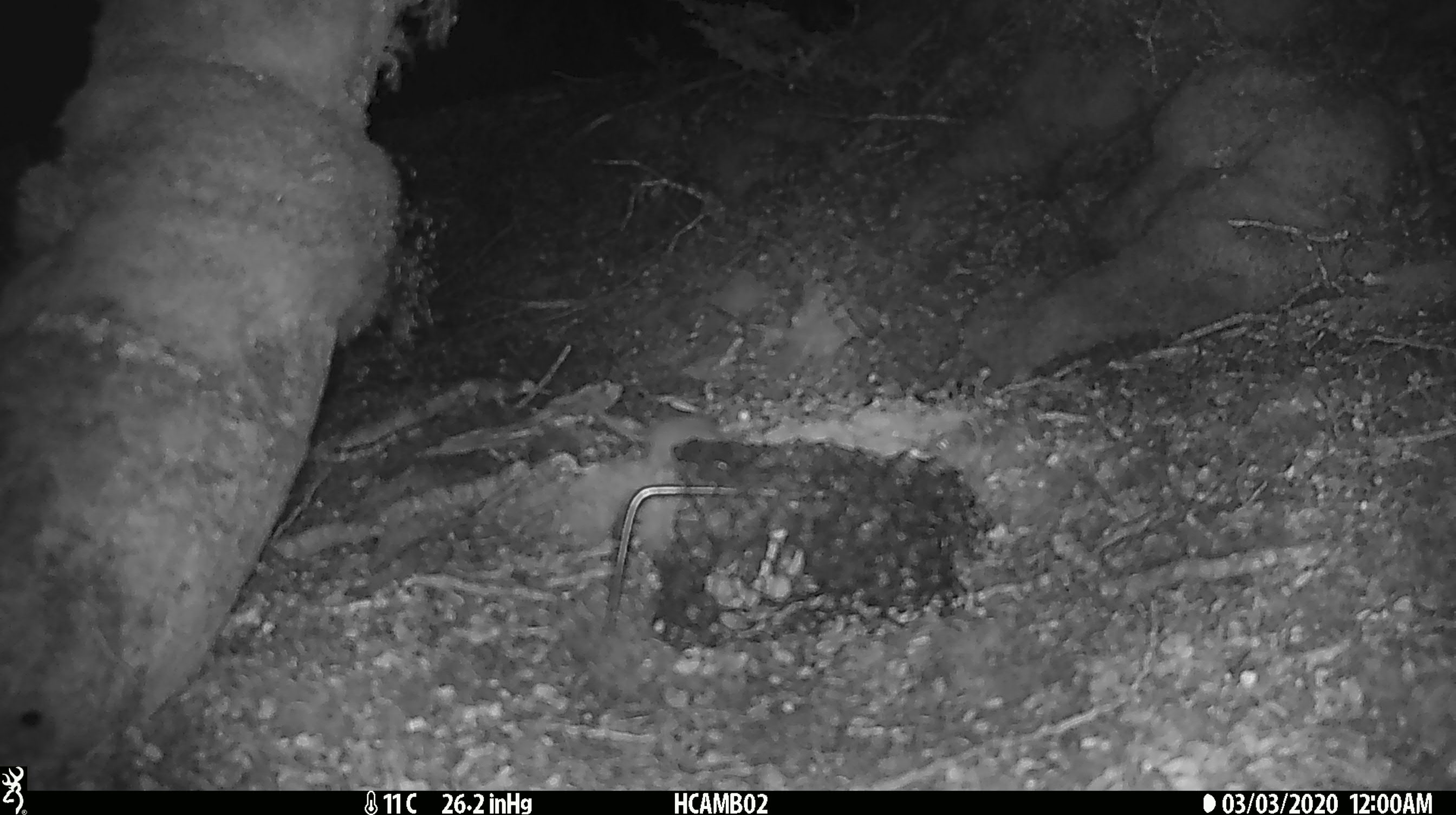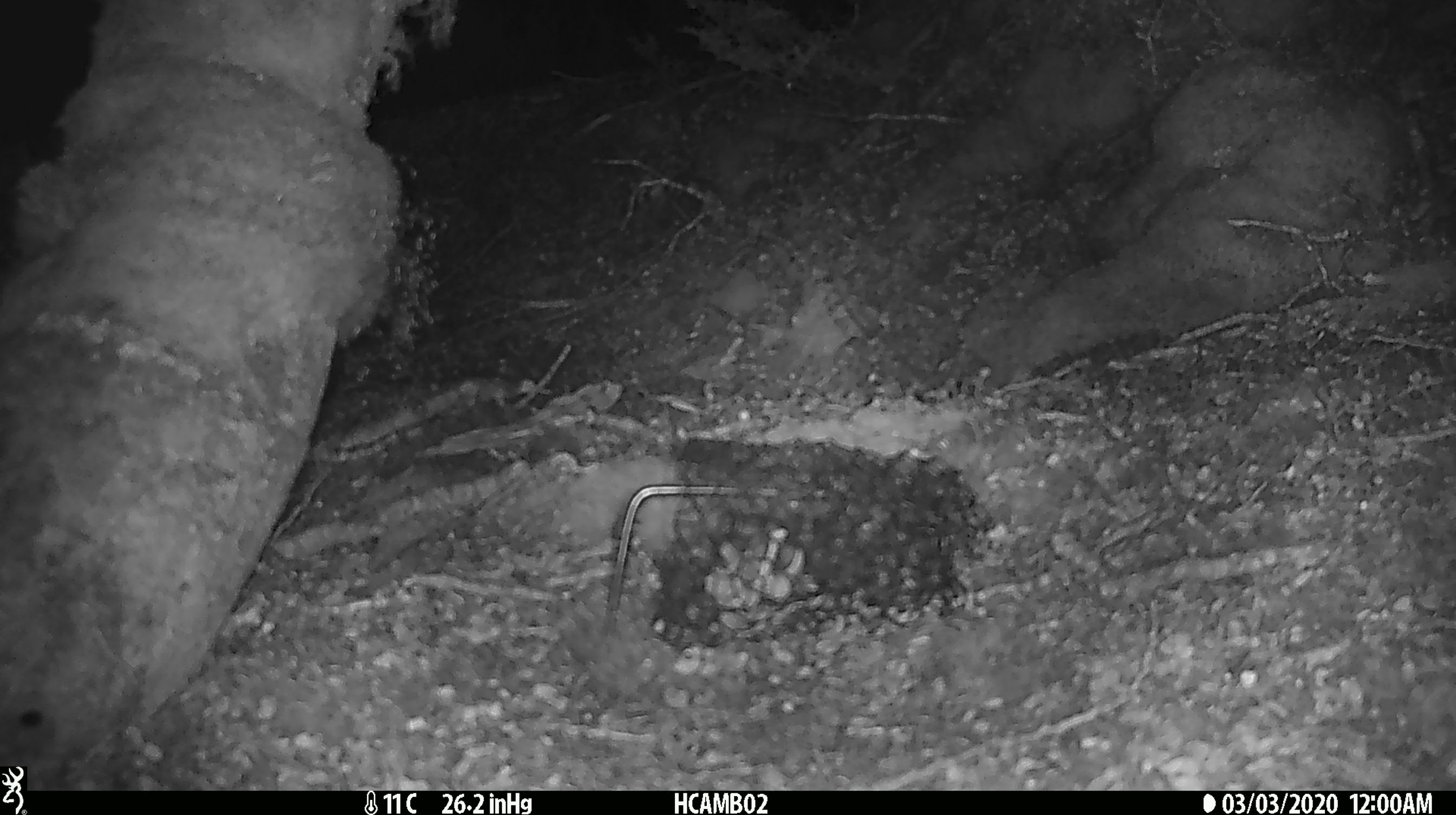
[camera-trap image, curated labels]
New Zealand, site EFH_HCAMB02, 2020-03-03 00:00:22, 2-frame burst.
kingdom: Animalia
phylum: Chordata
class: Mammalia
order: Rodentia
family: Muridae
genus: Mus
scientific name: Mus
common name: mouse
Mouse (Mus).